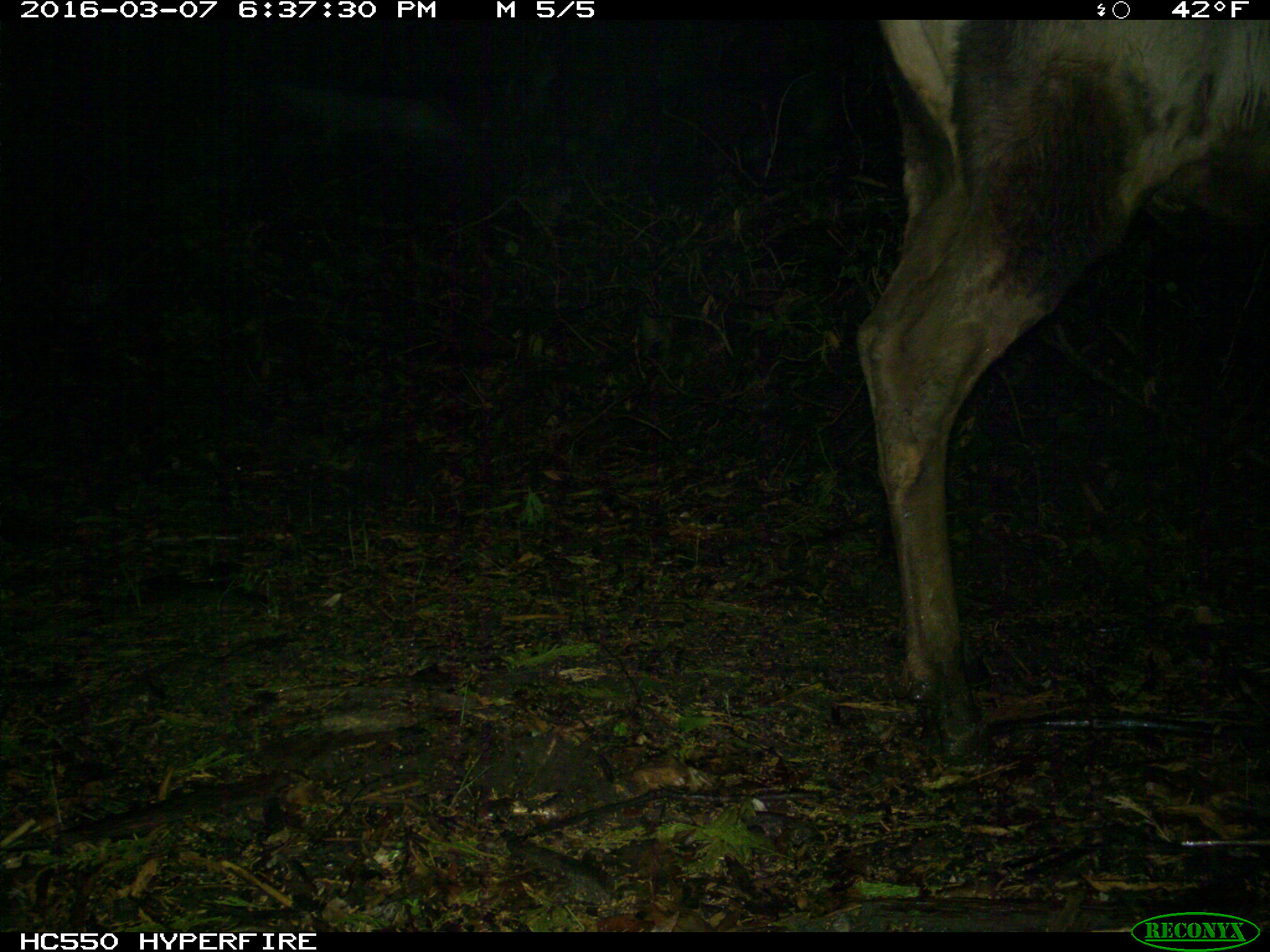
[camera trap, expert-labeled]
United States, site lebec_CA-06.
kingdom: Animalia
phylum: Chordata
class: Mammalia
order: Artiodactyla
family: Cervidae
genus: Cervus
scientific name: Cervus canadensis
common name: elk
Cervus canadensis (elk).